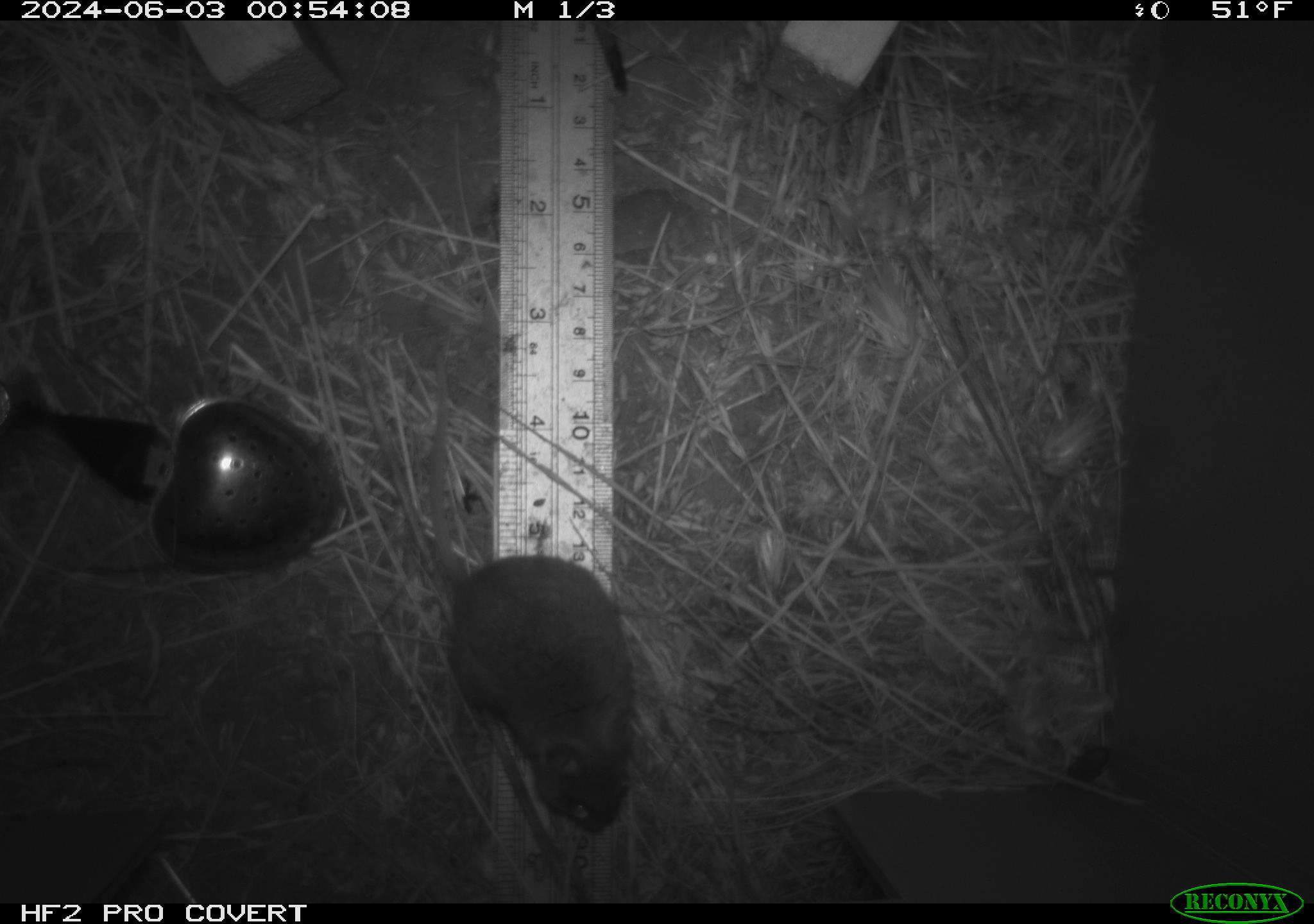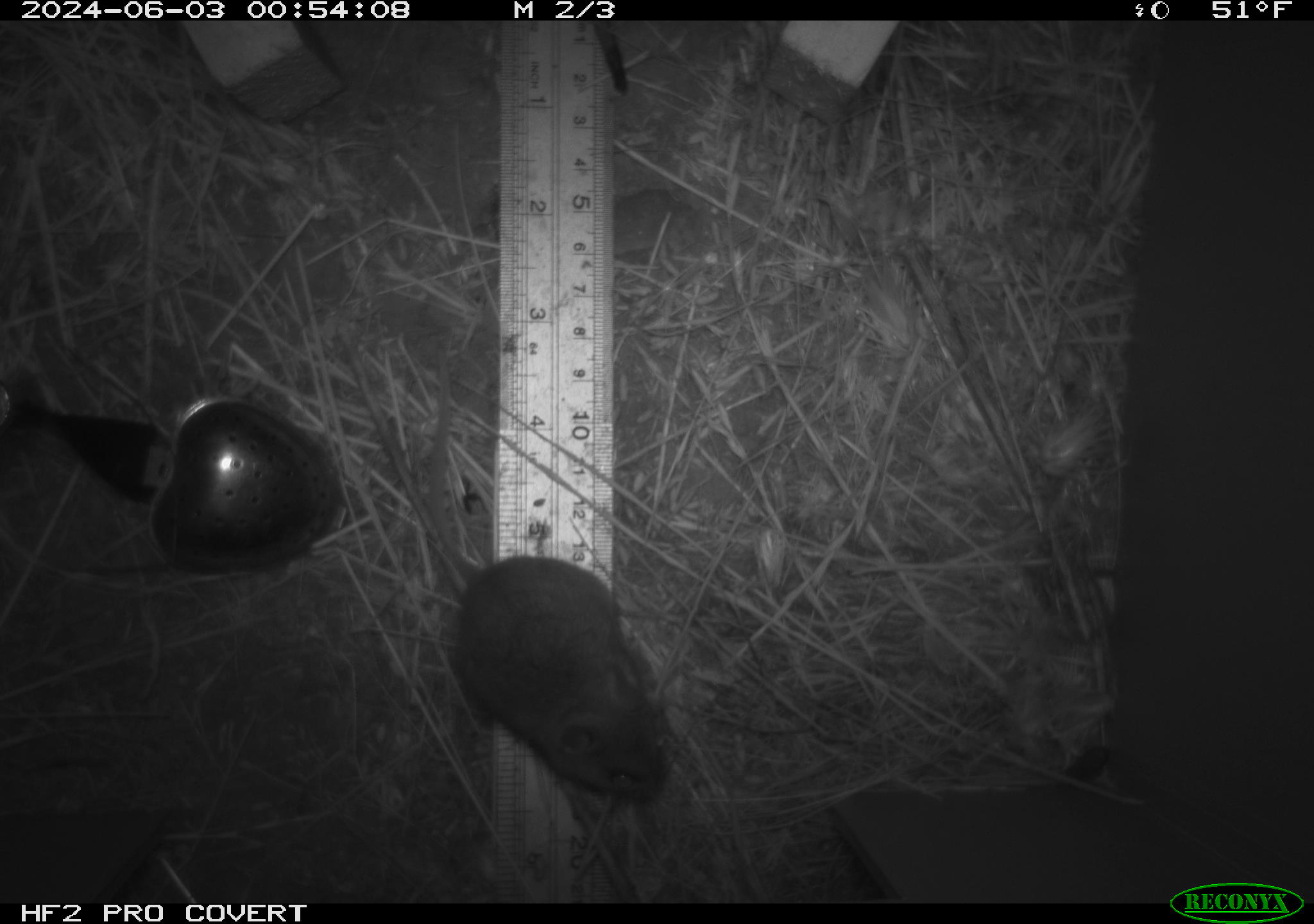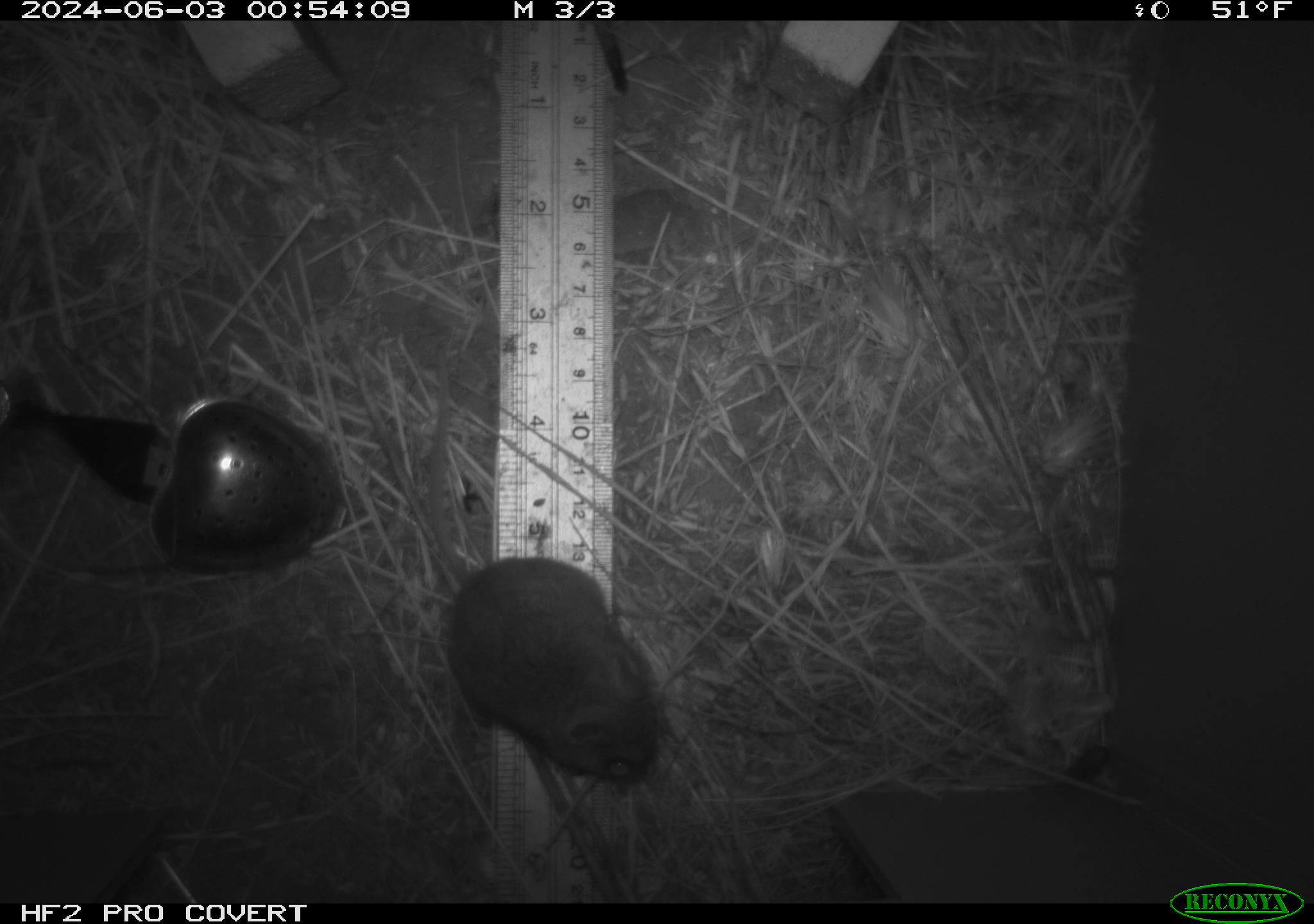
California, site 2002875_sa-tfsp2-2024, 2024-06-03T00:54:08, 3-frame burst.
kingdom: Animalia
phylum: Chordata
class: Mammalia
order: Rodentia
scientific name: Rodentia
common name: mouse species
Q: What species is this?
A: Mouse species (Rodentia).